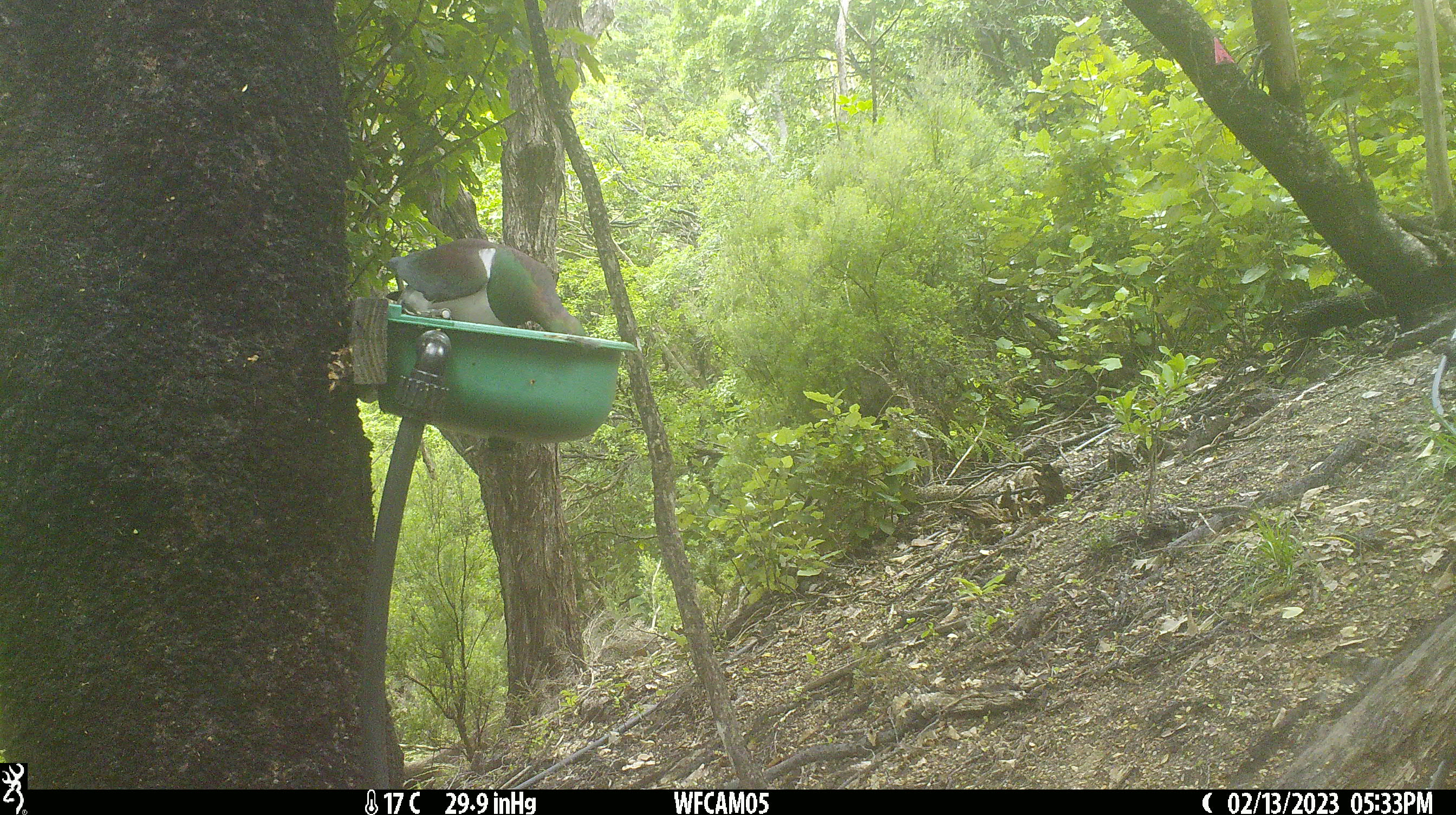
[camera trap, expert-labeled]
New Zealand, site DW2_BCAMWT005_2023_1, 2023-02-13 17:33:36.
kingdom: Animalia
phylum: Chordata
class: Aves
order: Columbiformes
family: Columbidae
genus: Hemiphaga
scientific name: Hemiphaga novaeseelandiae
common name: new zealand pigeon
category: kereru